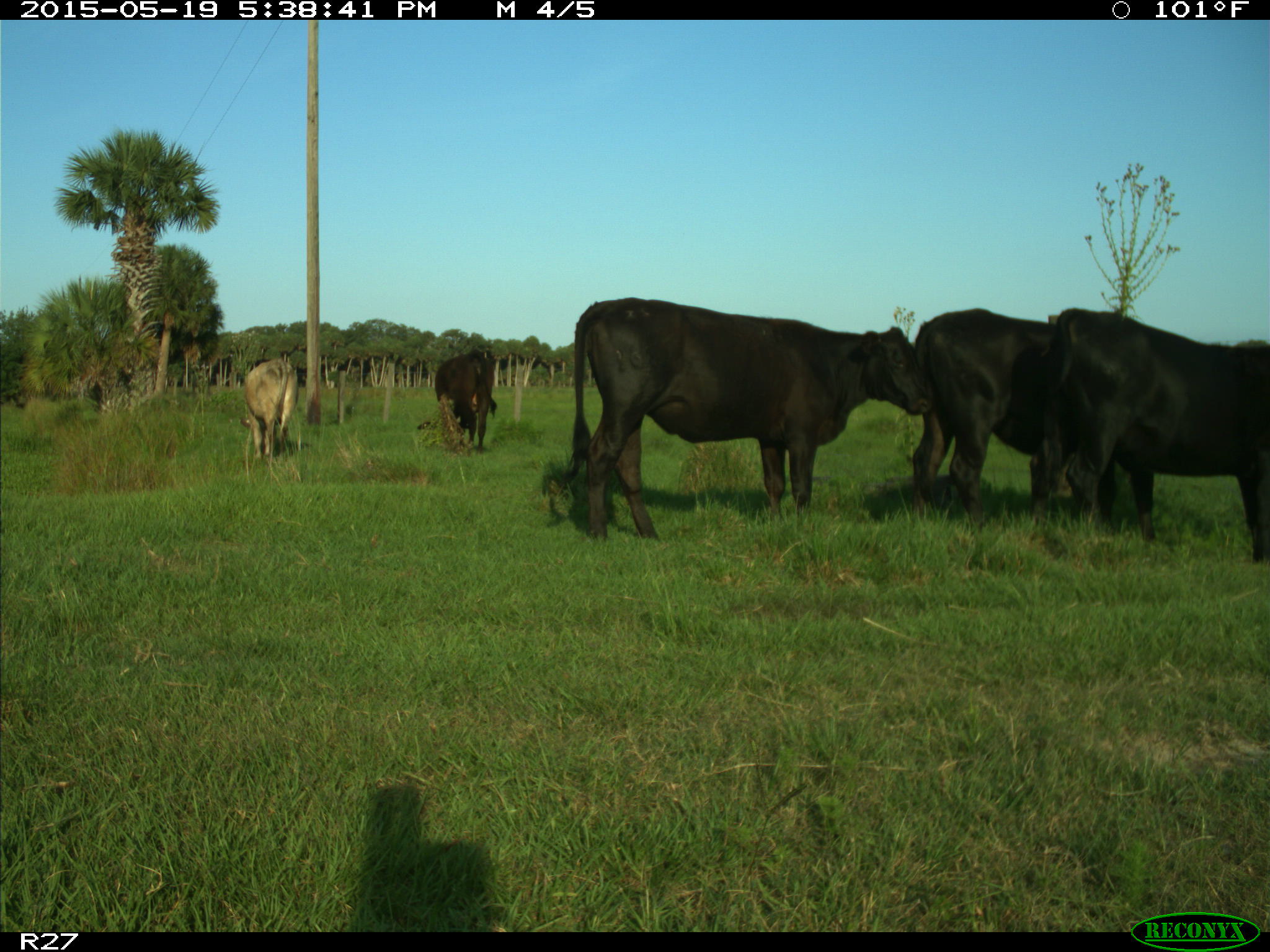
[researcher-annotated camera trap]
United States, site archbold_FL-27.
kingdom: Animalia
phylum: Chordata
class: Mammalia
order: Artiodactyla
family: Bovidae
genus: Bos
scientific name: Bos taurus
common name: domestic cow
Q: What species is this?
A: Bos taurus (domestic cow).